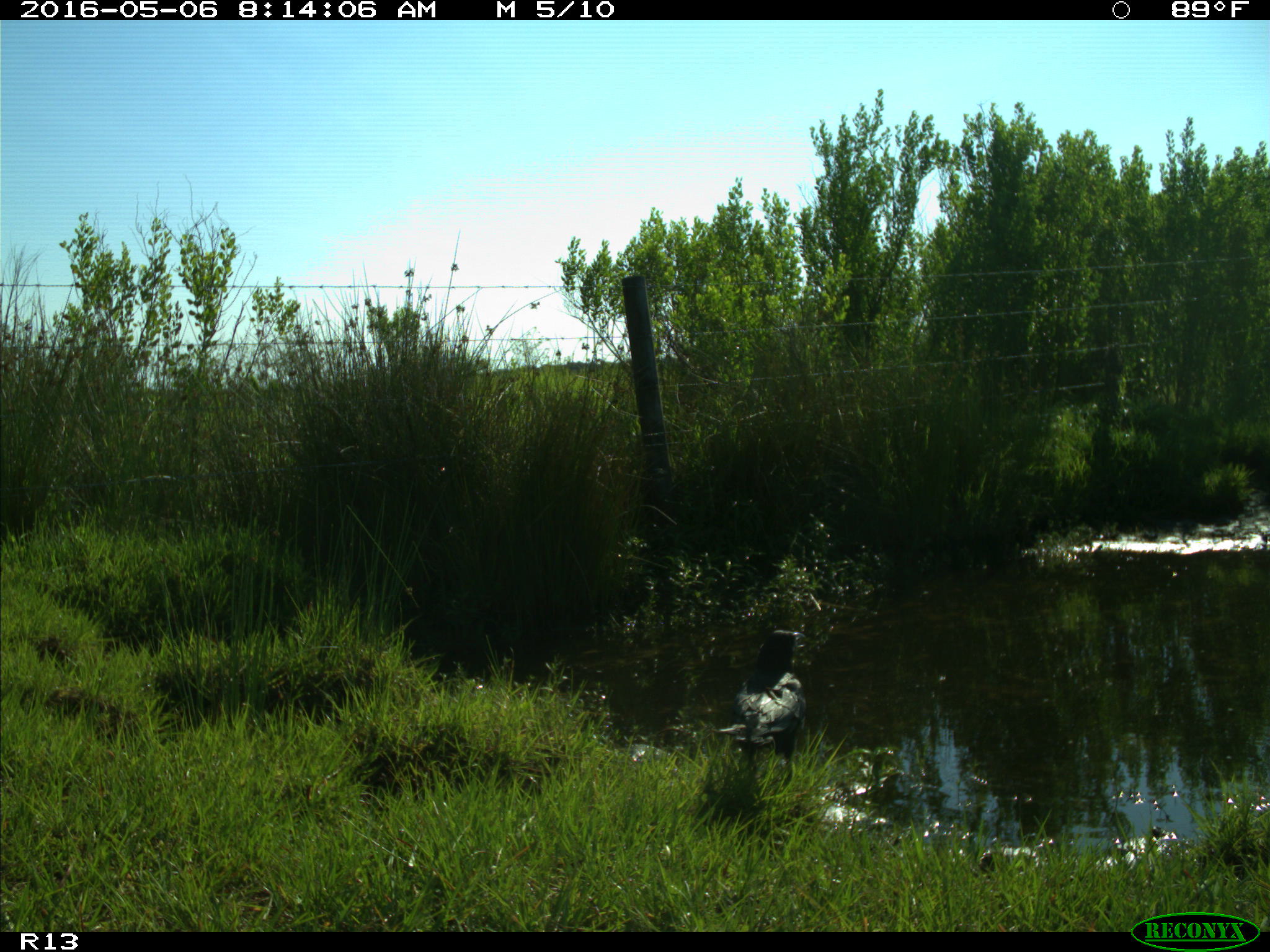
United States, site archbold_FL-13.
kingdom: Animalia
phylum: Chordata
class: Aves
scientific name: Aves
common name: birds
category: unidentified bird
Unidentified bird (birds) (Aves).